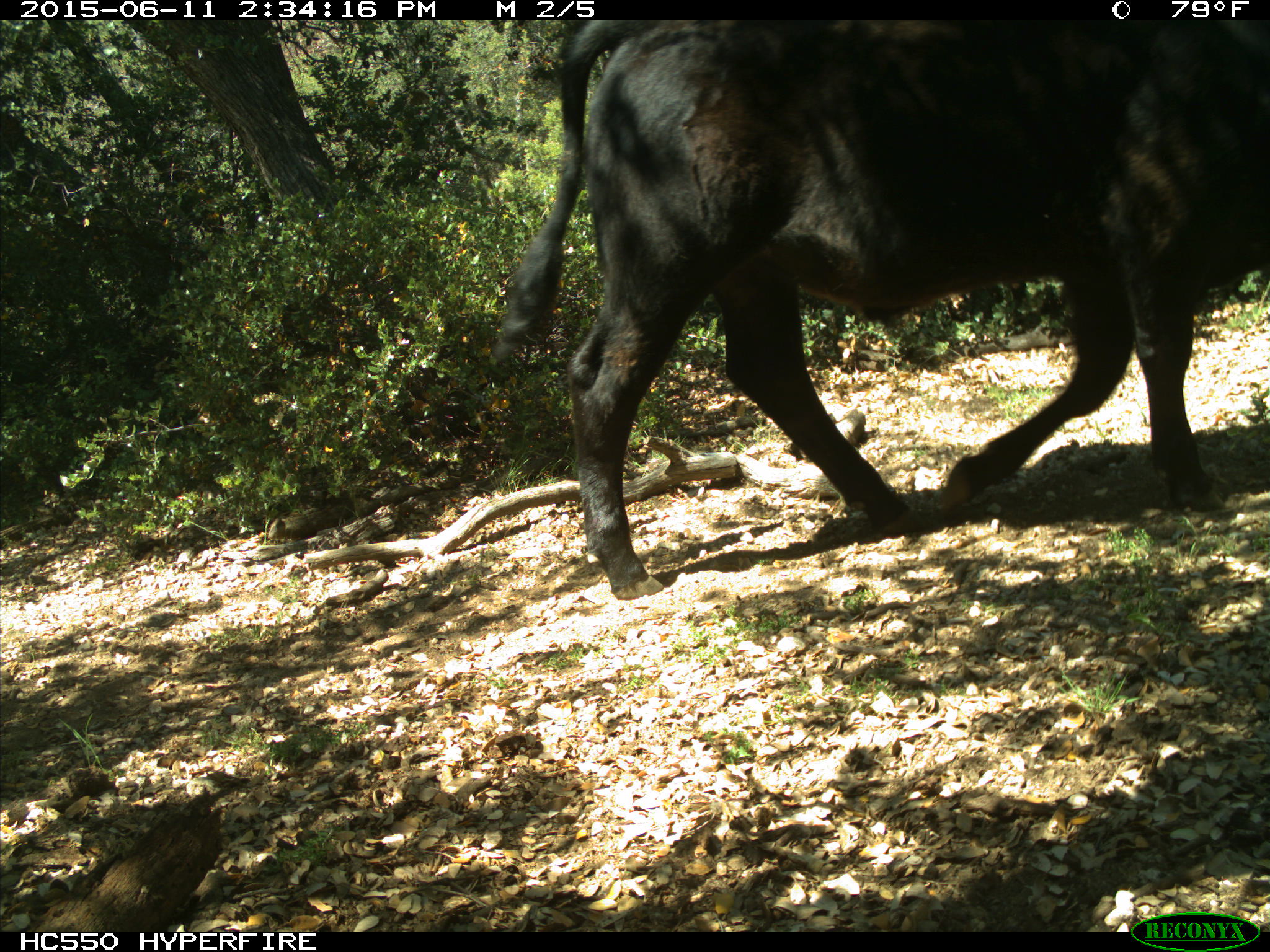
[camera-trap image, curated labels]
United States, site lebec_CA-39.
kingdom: Animalia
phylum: Chordata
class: Mammalia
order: Artiodactyla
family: Bovidae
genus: Bos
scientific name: Bos taurus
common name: domestic cow